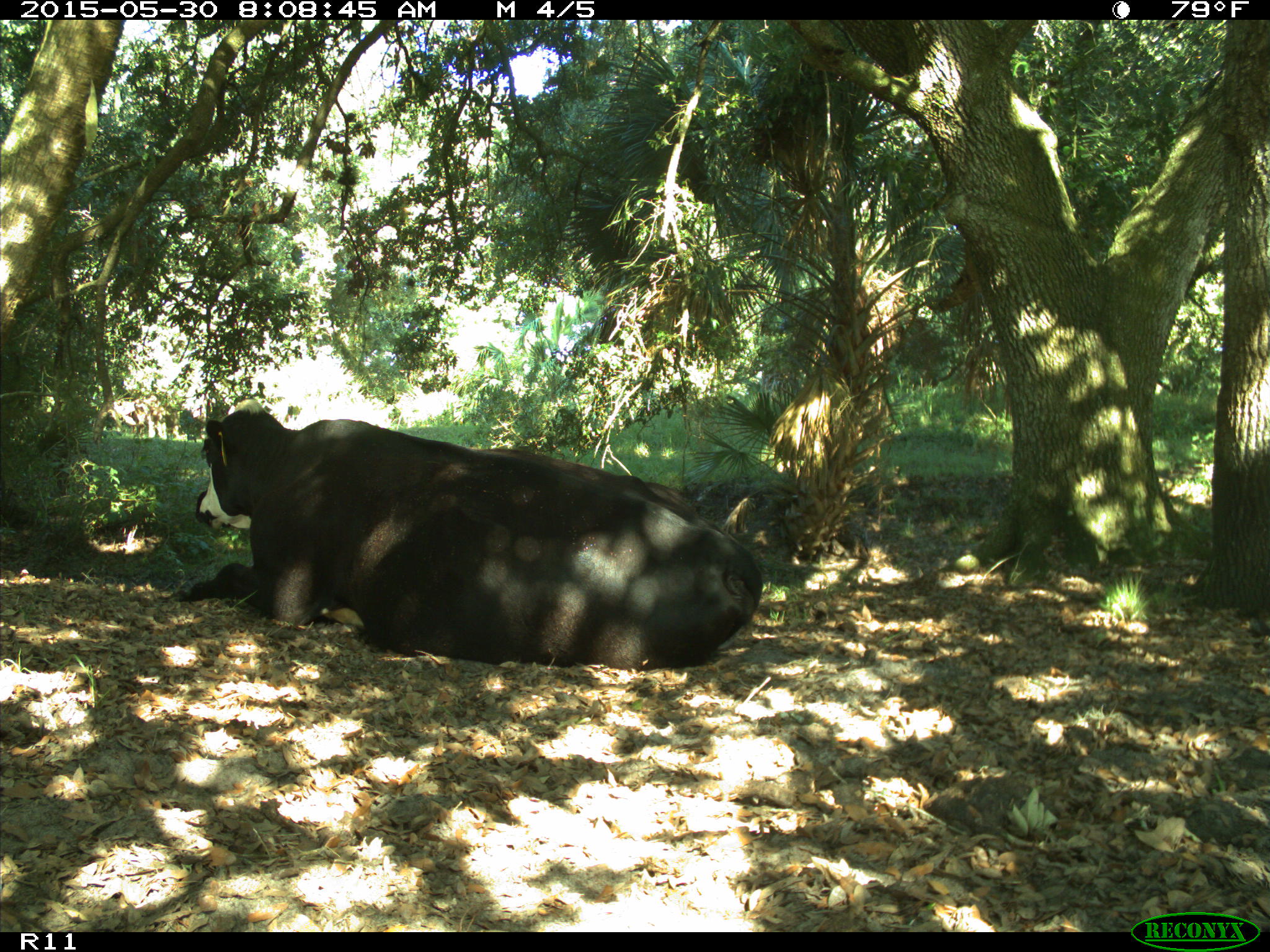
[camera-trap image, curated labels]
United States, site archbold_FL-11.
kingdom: Animalia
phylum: Chordata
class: Mammalia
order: Artiodactyla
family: Bovidae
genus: Bos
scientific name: Bos taurus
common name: domestic cow